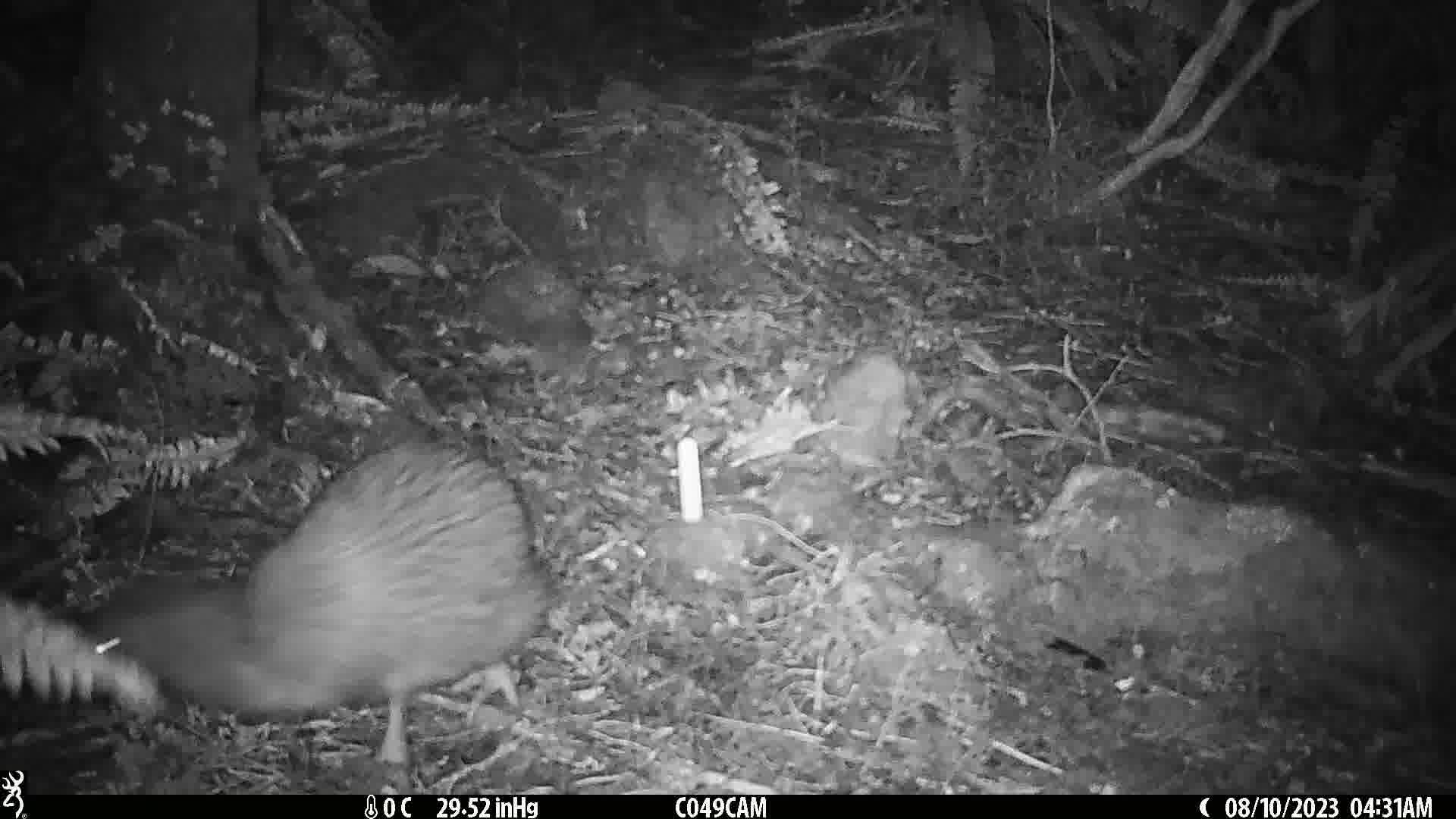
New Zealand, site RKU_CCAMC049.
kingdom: Animalia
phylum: Chordata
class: Aves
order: Apterygiformes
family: Apterygidae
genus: Apteryx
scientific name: Apteryx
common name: kiwi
Kiwi (Apteryx).